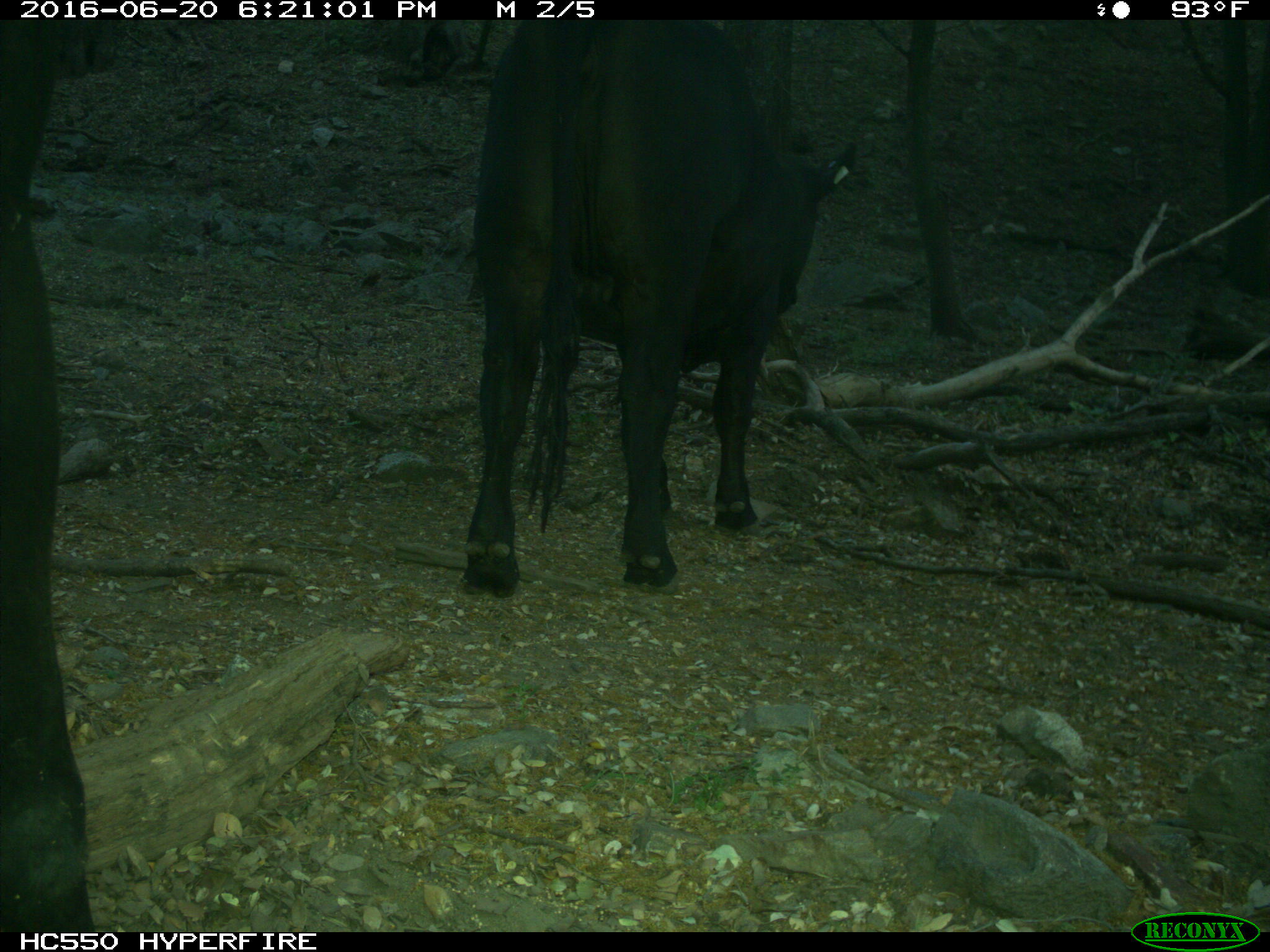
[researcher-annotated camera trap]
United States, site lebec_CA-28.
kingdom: Animalia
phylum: Chordata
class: Mammalia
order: Artiodactyla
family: Bovidae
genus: Bos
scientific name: Bos taurus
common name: domestic cow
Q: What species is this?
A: Bos taurus (domestic cow).